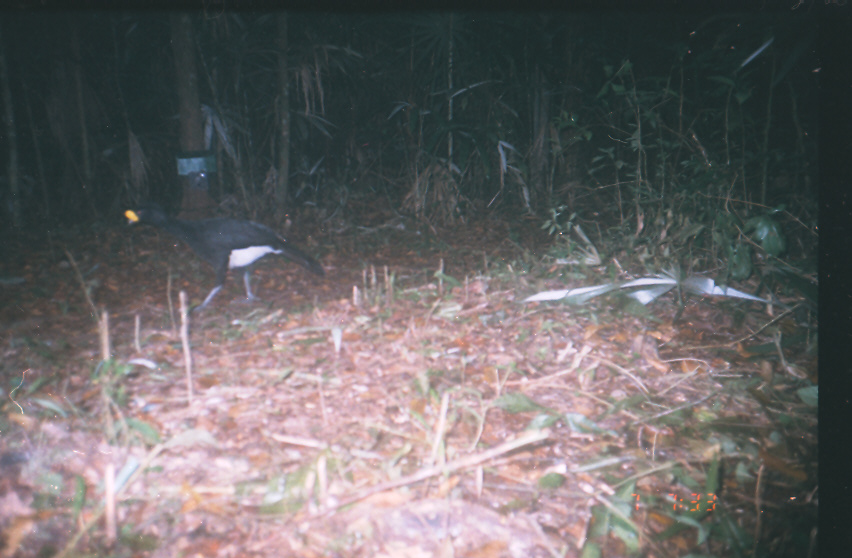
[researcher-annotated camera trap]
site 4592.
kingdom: Animalia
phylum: Chordata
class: Aves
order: Galliformes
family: Cracidae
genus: Crax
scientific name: Crax rubra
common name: great curassow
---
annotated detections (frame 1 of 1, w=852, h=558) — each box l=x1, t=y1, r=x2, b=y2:
crax rubra: l=124, t=205, r=325, b=311